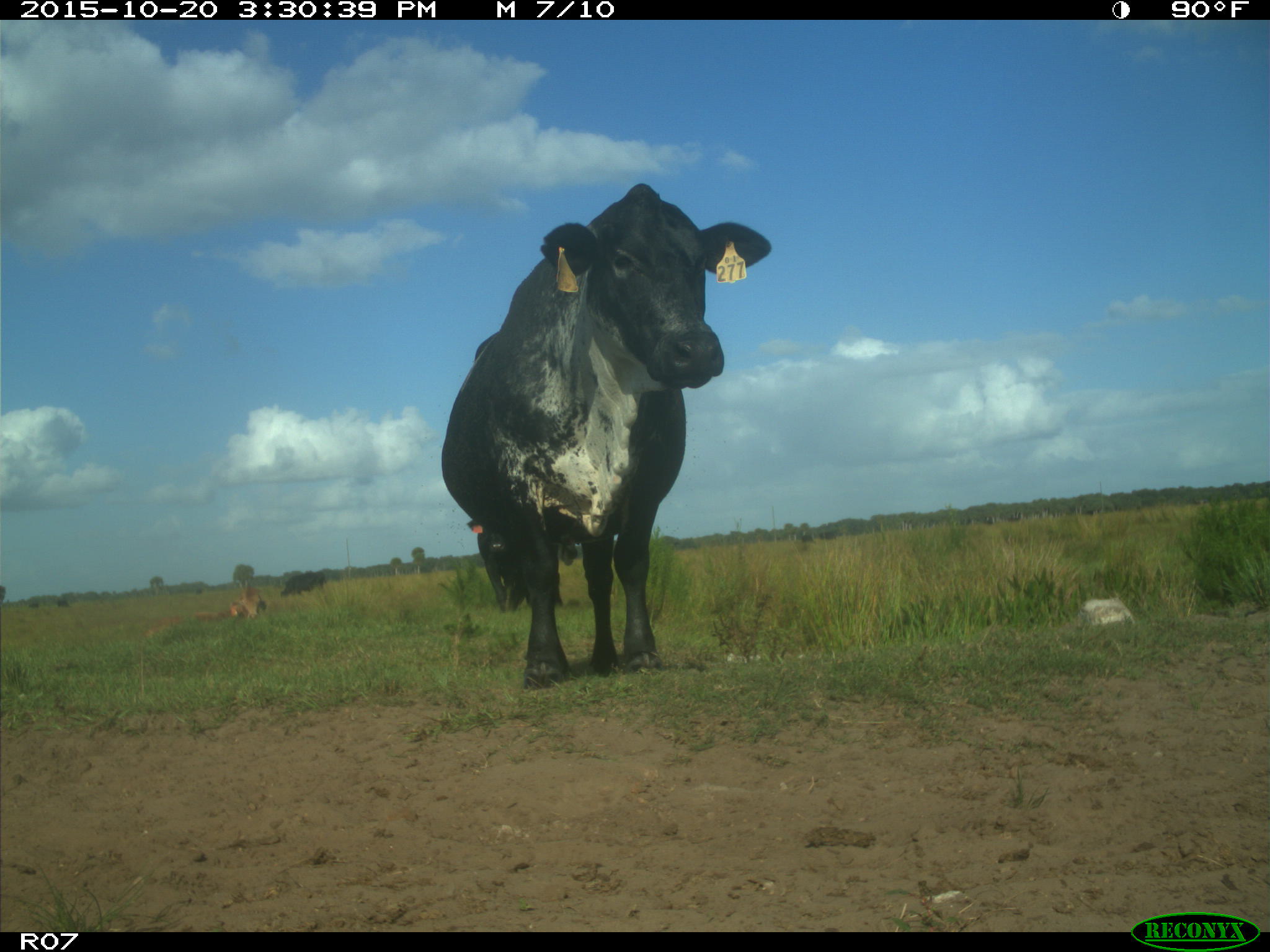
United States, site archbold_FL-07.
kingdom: Animalia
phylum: Chordata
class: Mammalia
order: Artiodactyla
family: Bovidae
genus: Bos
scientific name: Bos taurus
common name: domestic cow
Bos taurus (domestic cow).